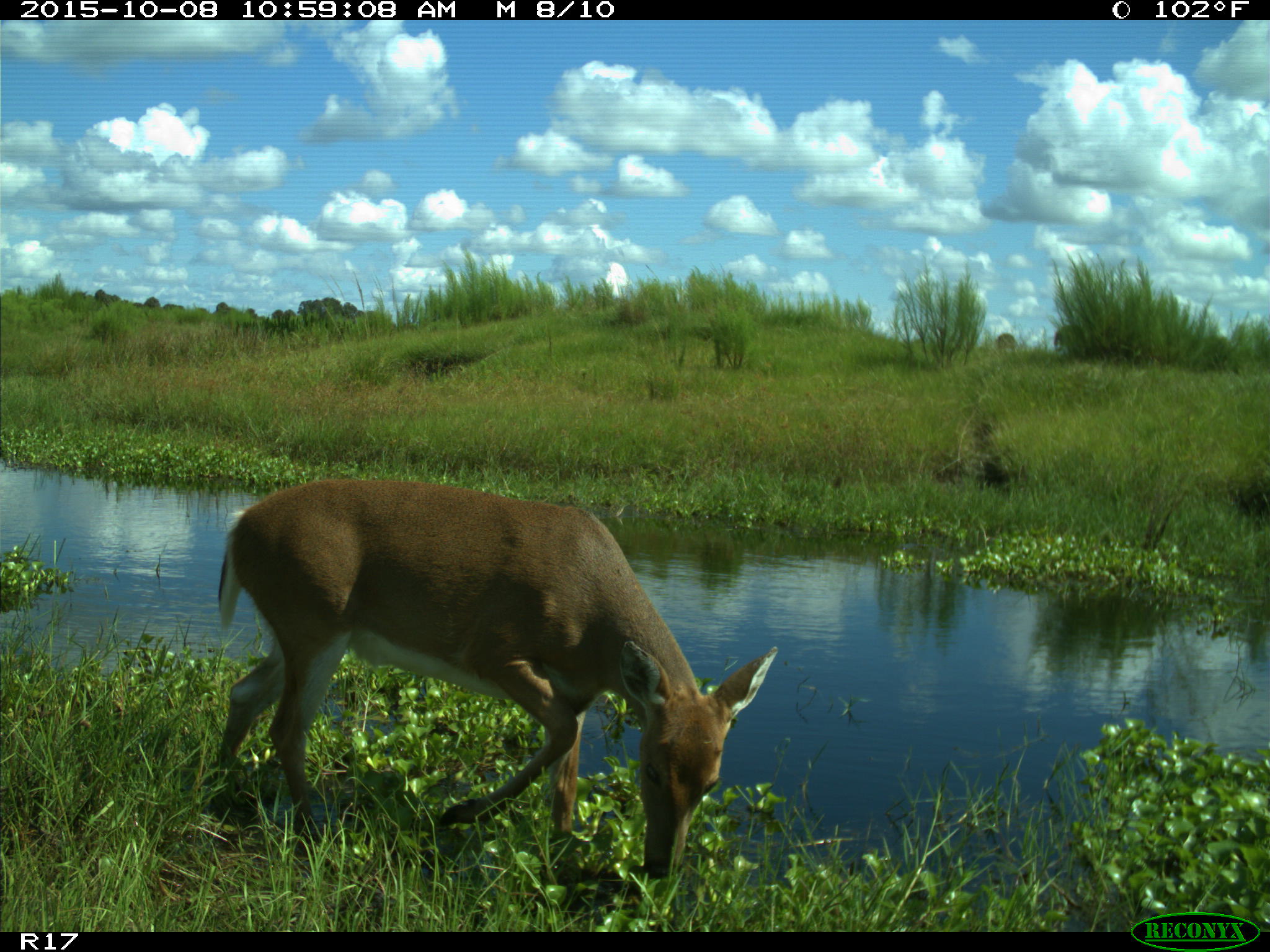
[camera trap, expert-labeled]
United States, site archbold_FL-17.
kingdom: Animalia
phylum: Chordata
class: Mammalia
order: Artiodactyla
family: Cervidae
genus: Odocoileus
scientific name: Odocoileus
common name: deer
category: unidentified deer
Unidentified deer (deer) (Odocoileus).